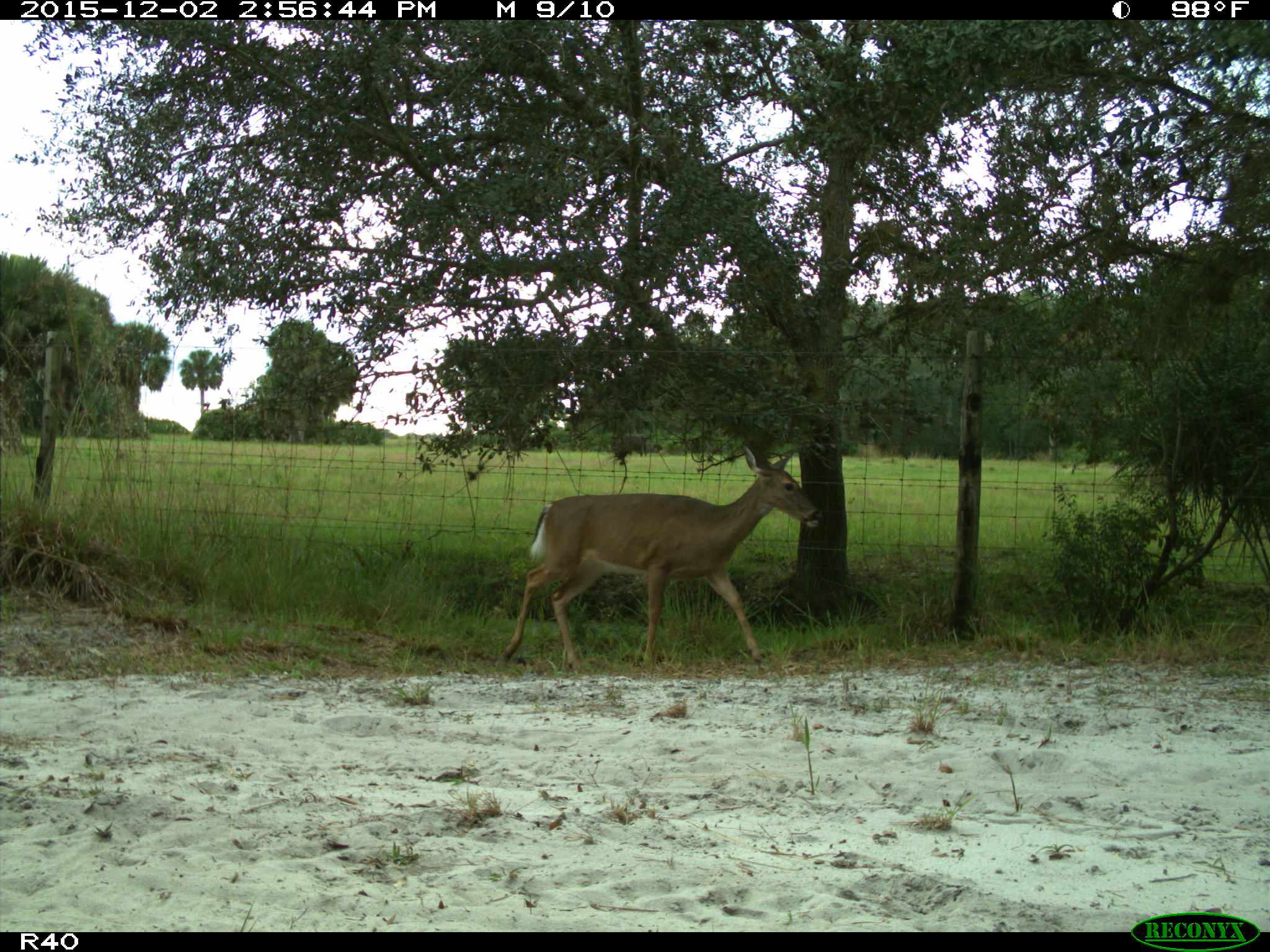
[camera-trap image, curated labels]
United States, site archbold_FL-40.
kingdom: Animalia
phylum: Chordata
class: Mammalia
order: Artiodactyla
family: Cervidae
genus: Odocoileus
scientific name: Odocoileus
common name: deer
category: unidentified deer